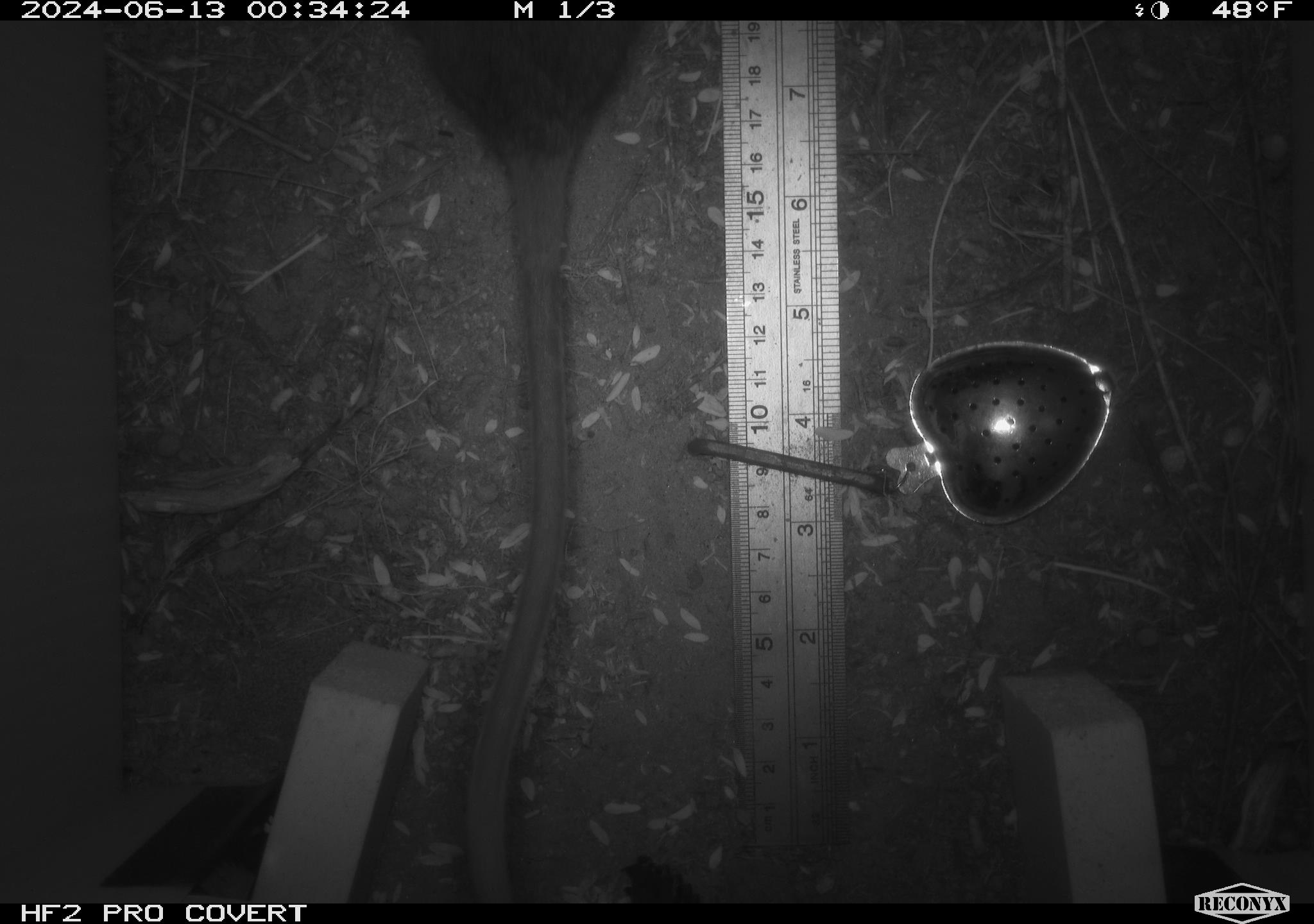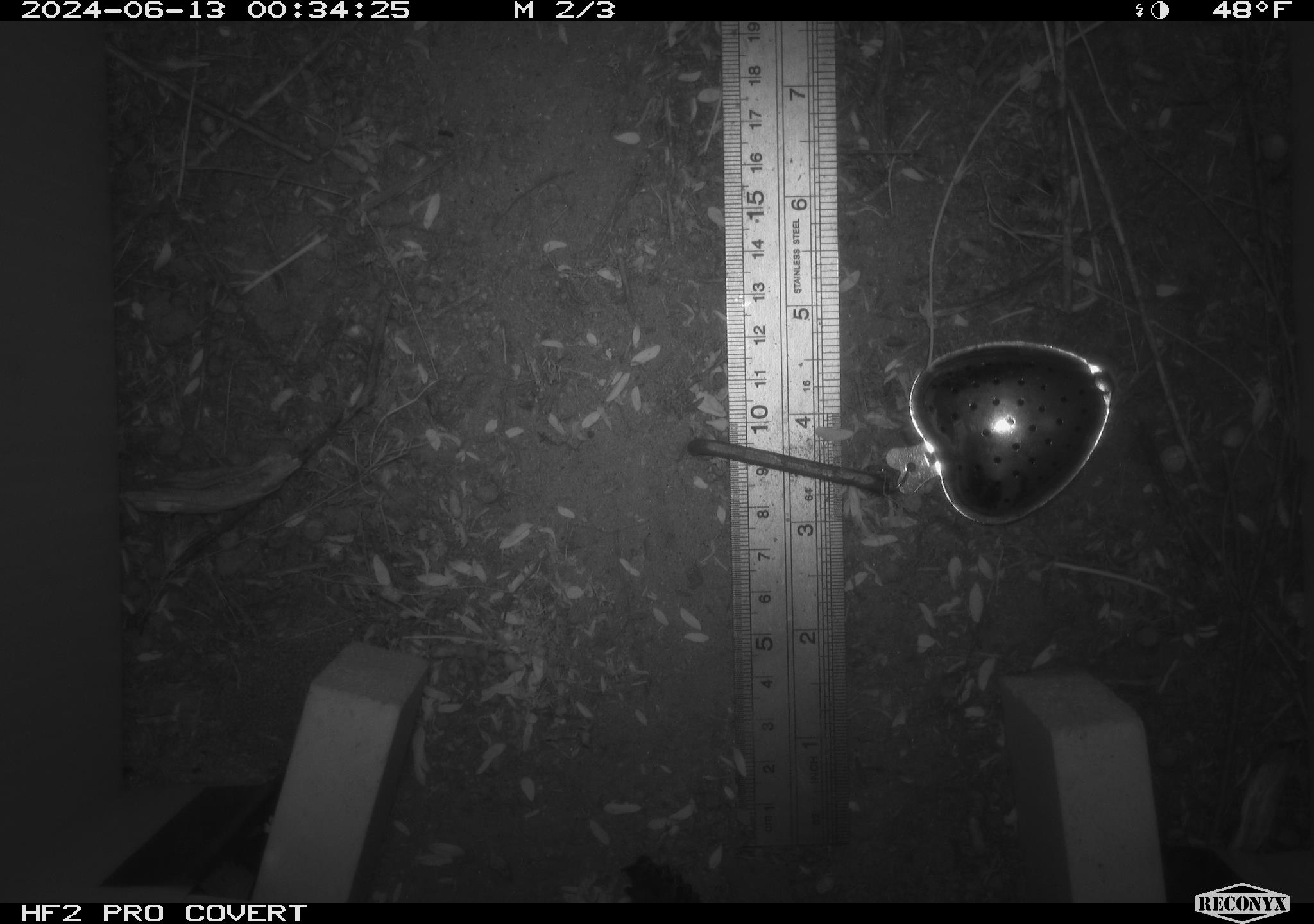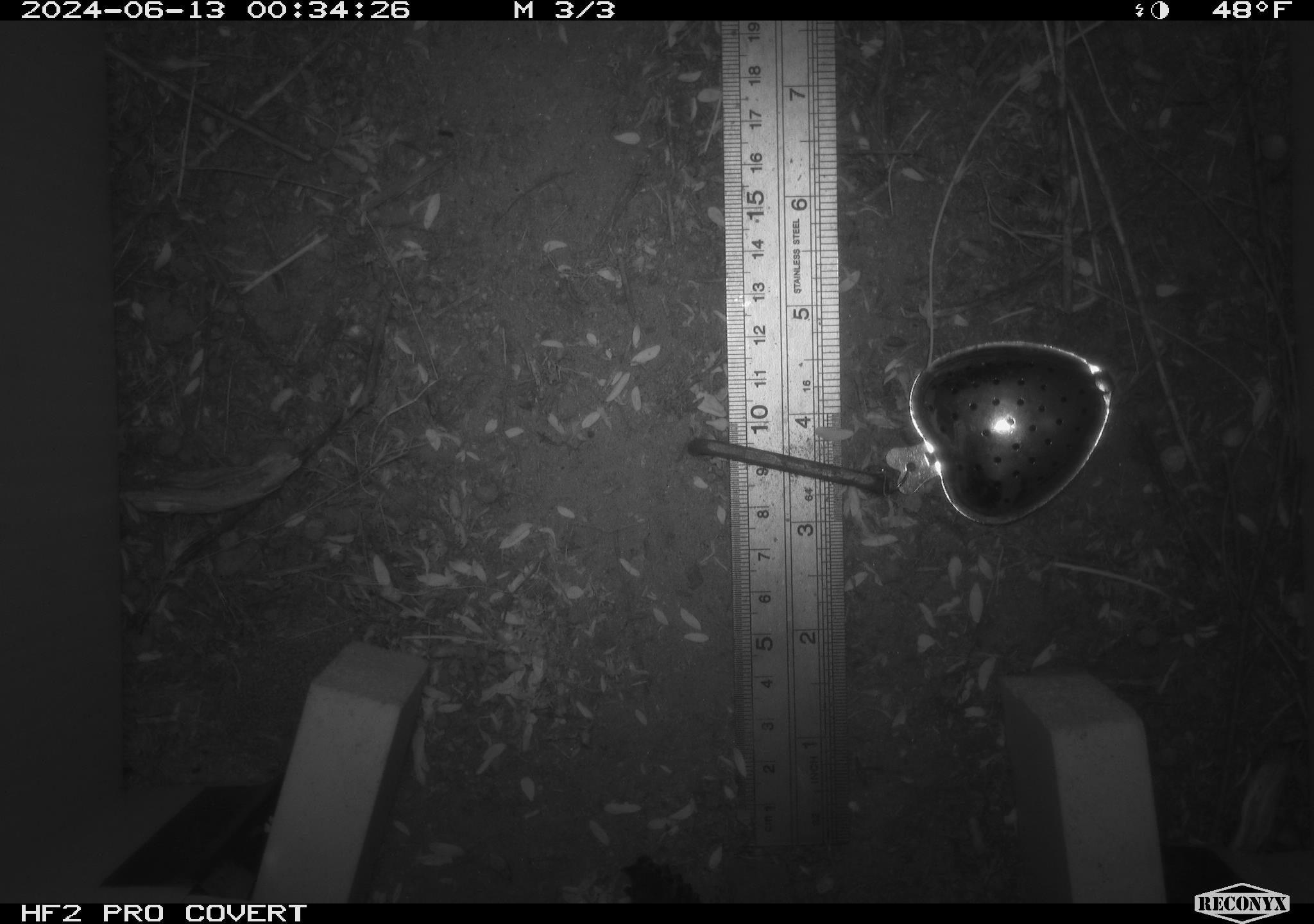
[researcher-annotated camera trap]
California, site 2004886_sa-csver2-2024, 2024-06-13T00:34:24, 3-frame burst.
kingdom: Animalia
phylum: Chordata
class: Mammalia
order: Rodentia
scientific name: Rodentia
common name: rodent